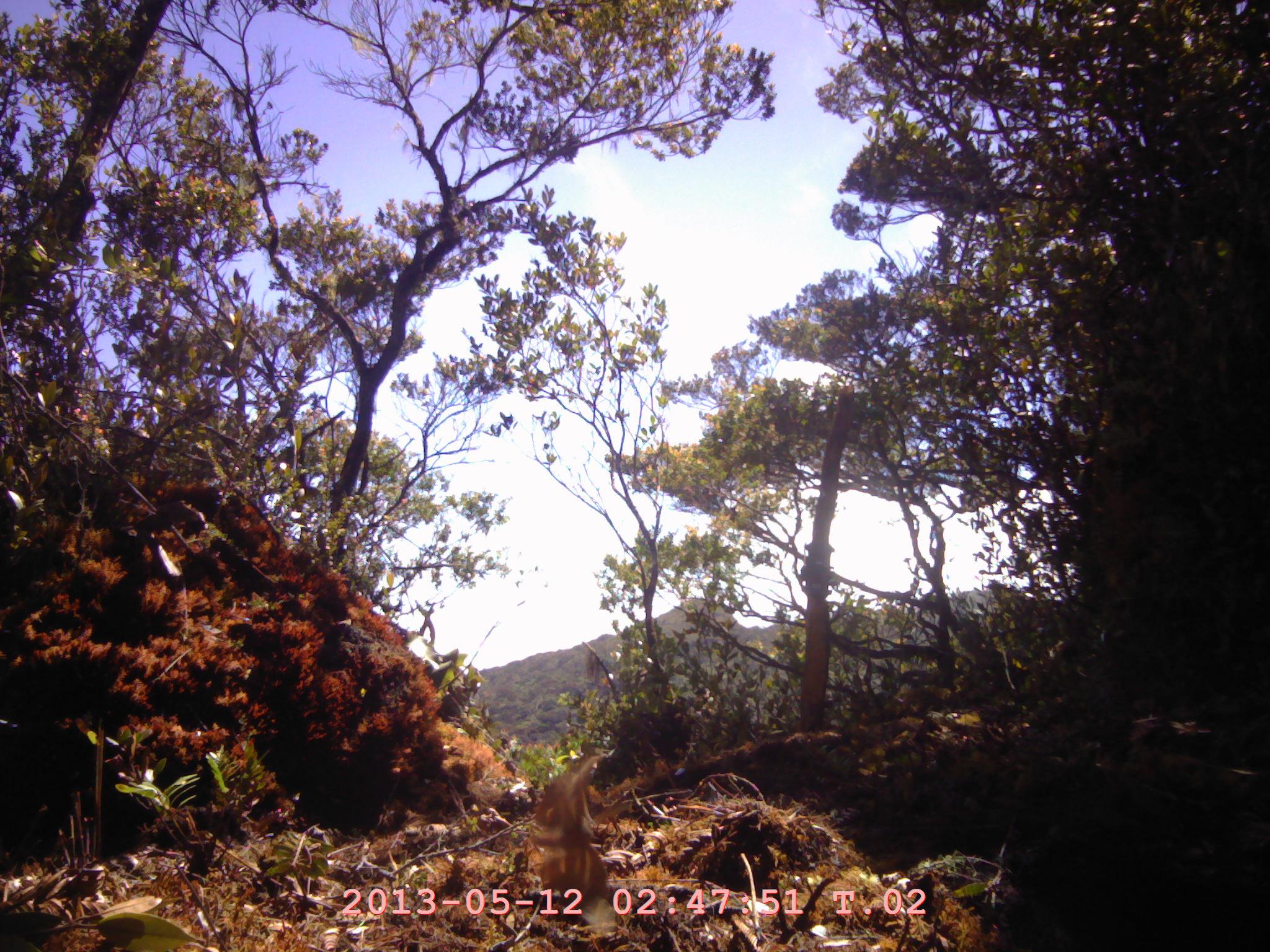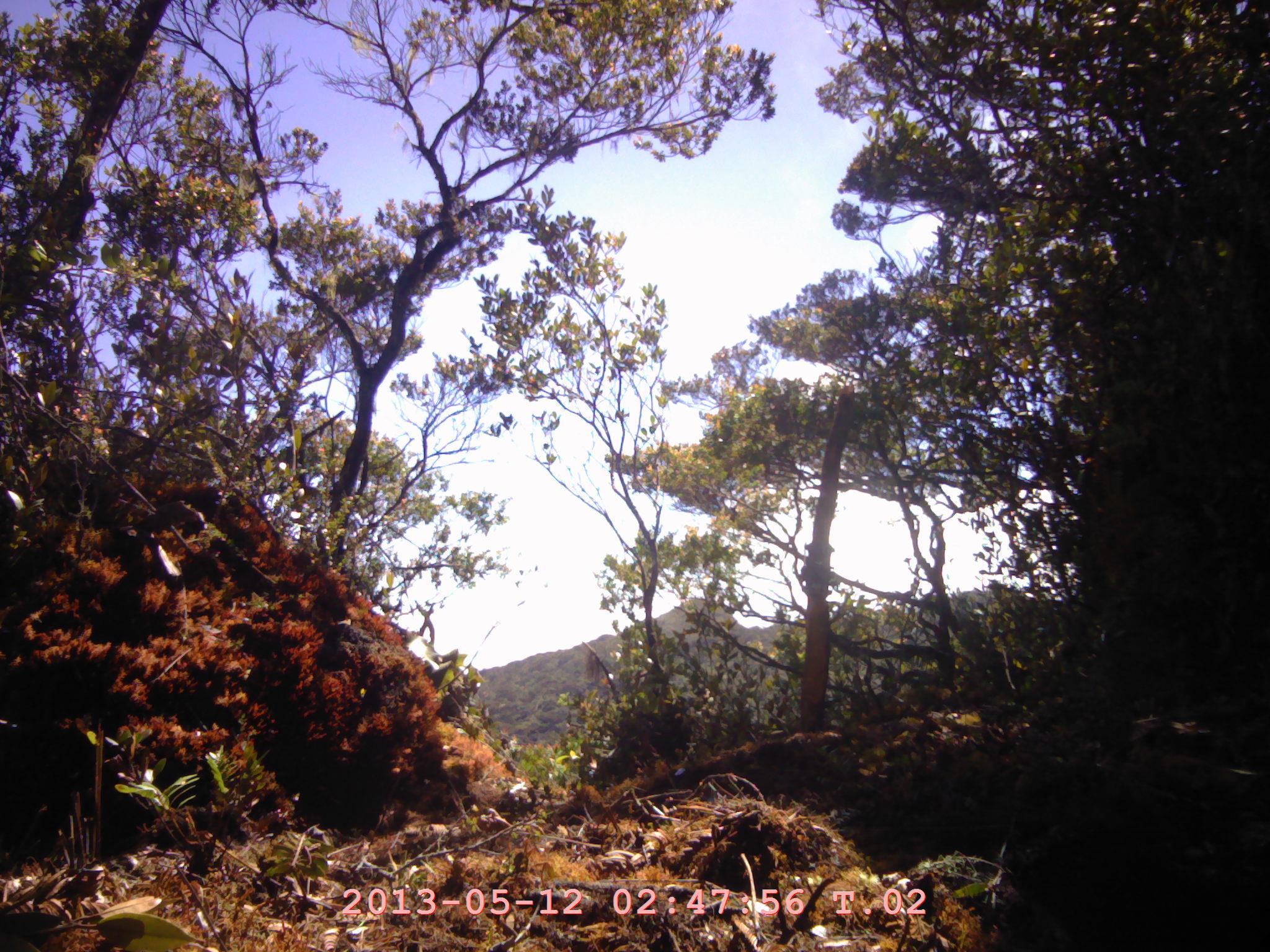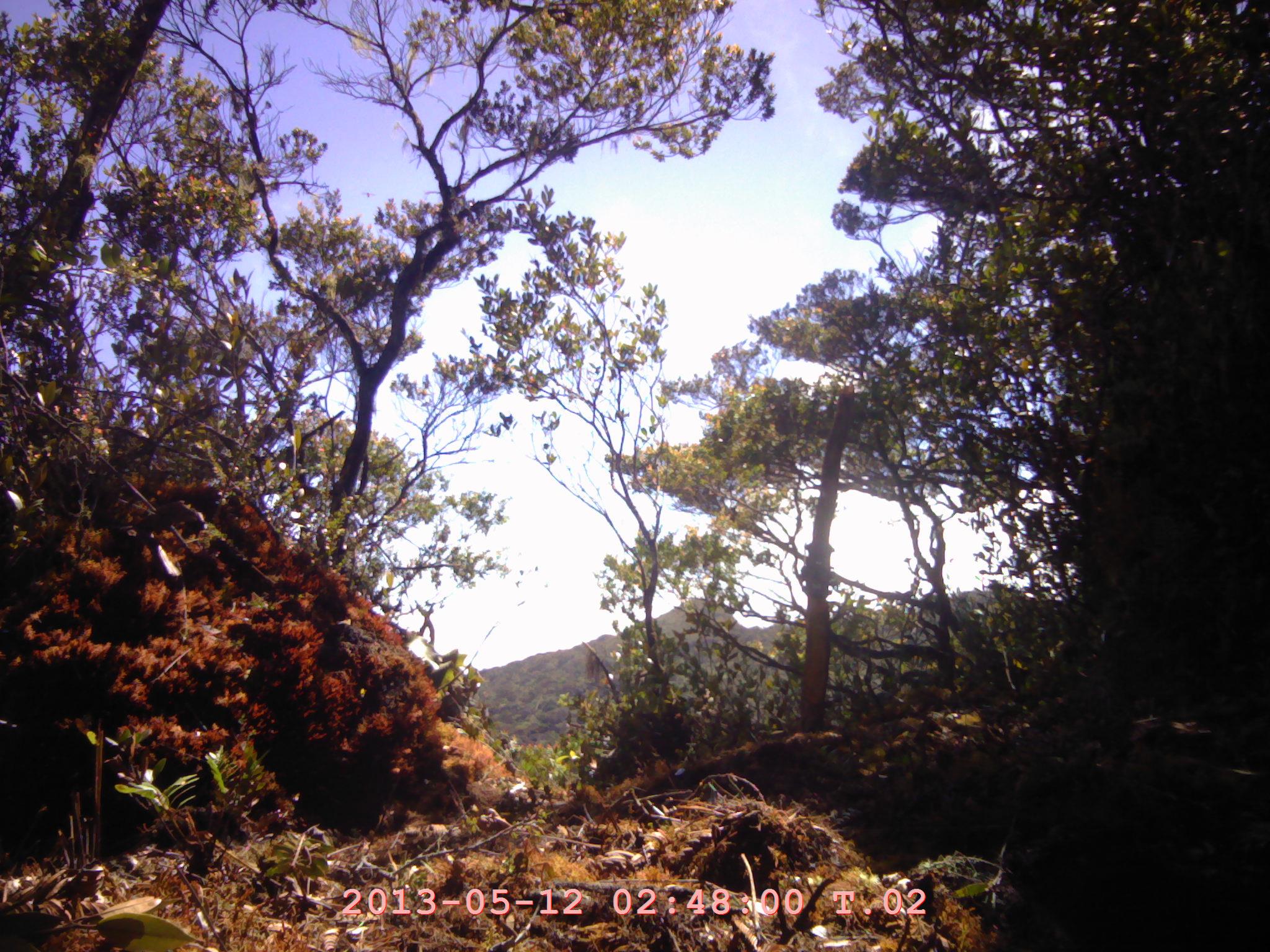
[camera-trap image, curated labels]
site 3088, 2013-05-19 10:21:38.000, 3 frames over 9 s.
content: unidentified animal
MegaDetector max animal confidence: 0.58